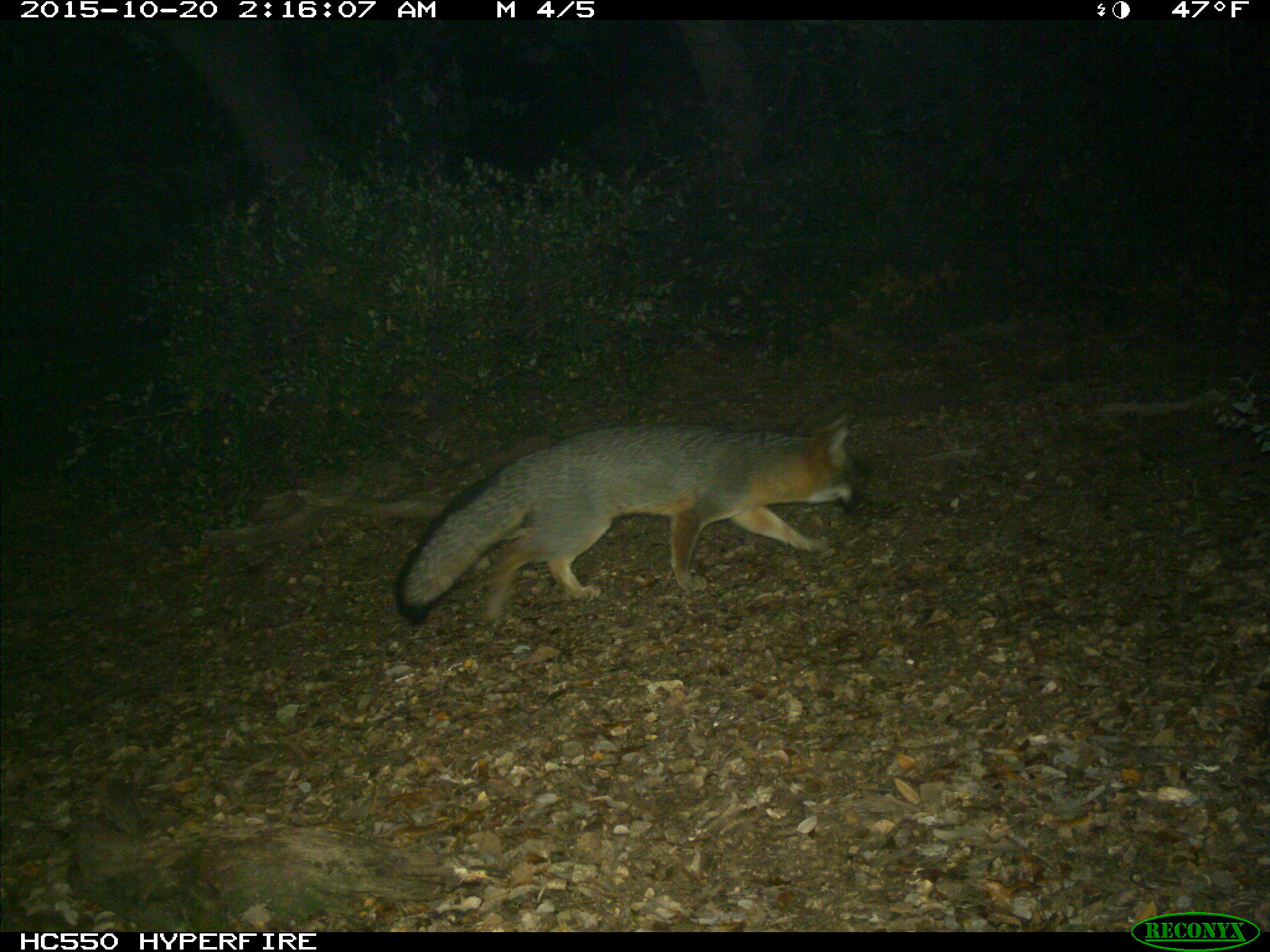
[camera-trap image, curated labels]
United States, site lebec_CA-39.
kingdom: Animalia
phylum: Chordata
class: Mammalia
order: Carnivora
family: Canidae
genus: Urocyon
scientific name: Urocyon cinereoargenteus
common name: gray fox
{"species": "Urocyon cinereoargenteus (gray fox)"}